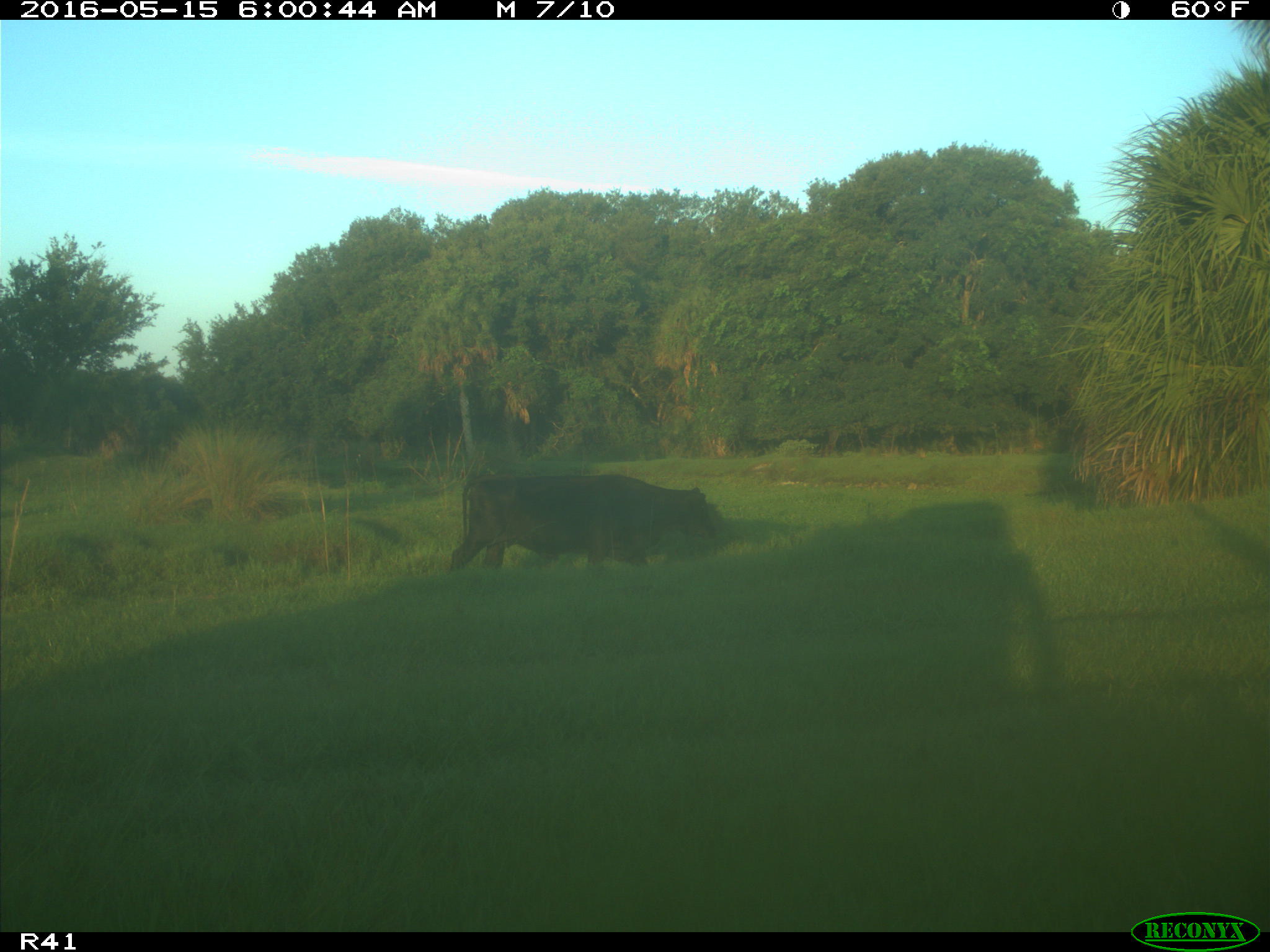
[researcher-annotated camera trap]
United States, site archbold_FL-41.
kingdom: Animalia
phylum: Chordata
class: Mammalia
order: Artiodactyla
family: Bovidae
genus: Bos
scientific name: Bos taurus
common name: domestic cow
Bos taurus (domestic cow).